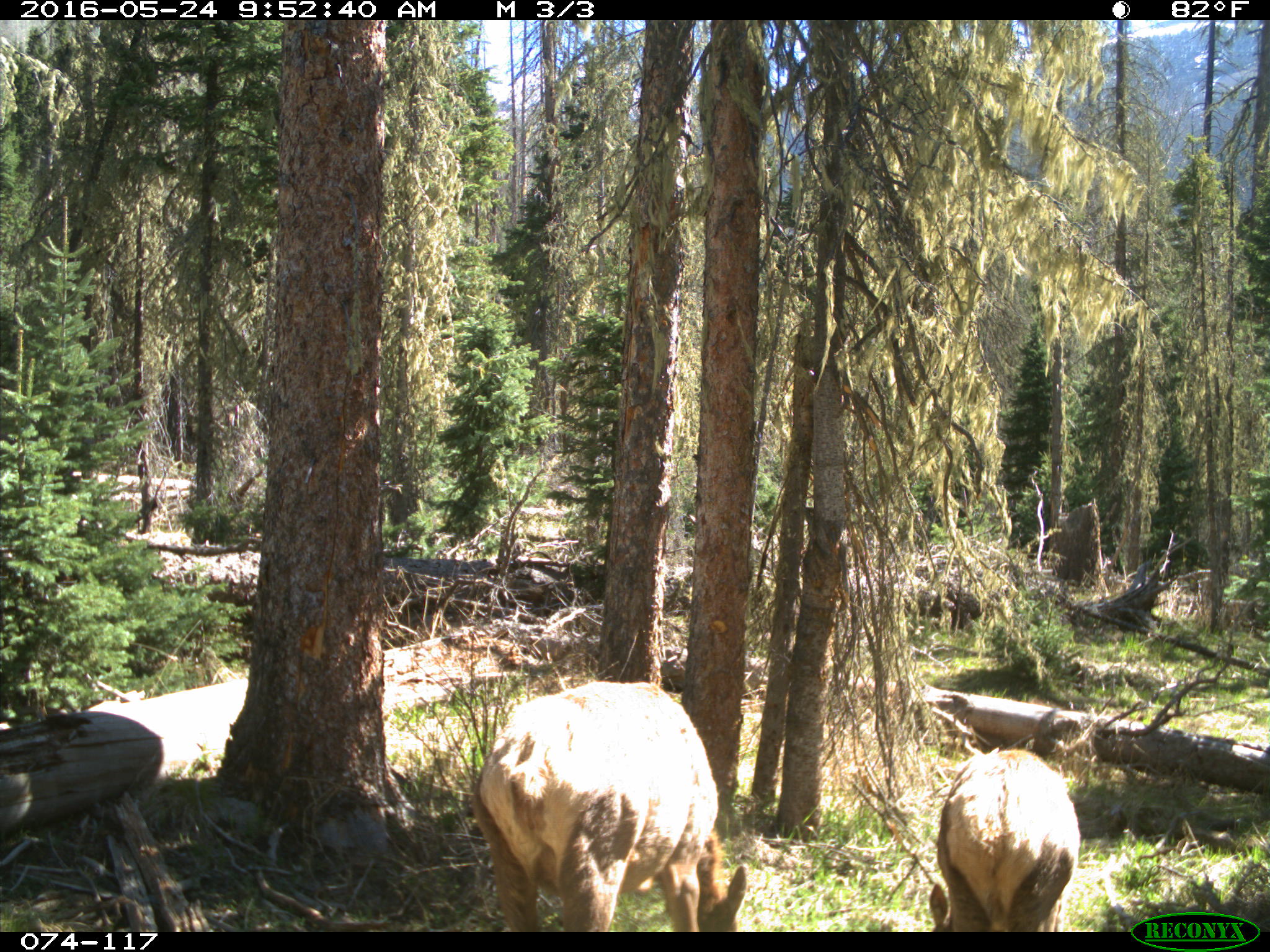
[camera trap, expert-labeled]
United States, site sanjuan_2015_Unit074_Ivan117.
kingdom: Animalia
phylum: Chordata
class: Mammalia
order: Artiodactyla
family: Cervidae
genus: Cervus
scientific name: Cervus elaphus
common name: red deer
Cervus elaphus (red deer).